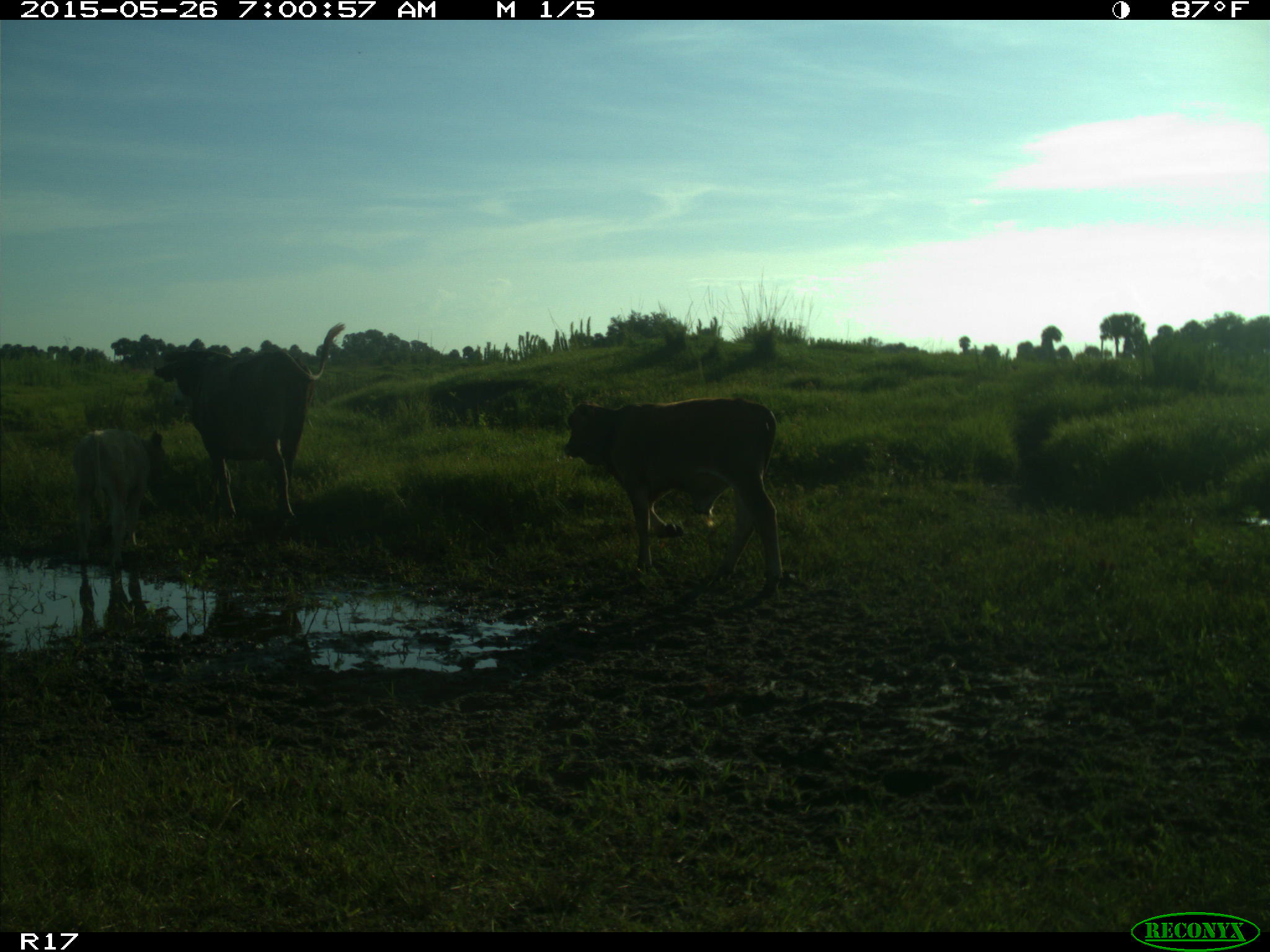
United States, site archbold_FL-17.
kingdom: Animalia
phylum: Chordata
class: Mammalia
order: Artiodactyla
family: Bovidae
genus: Bos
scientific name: Bos taurus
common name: domestic cow